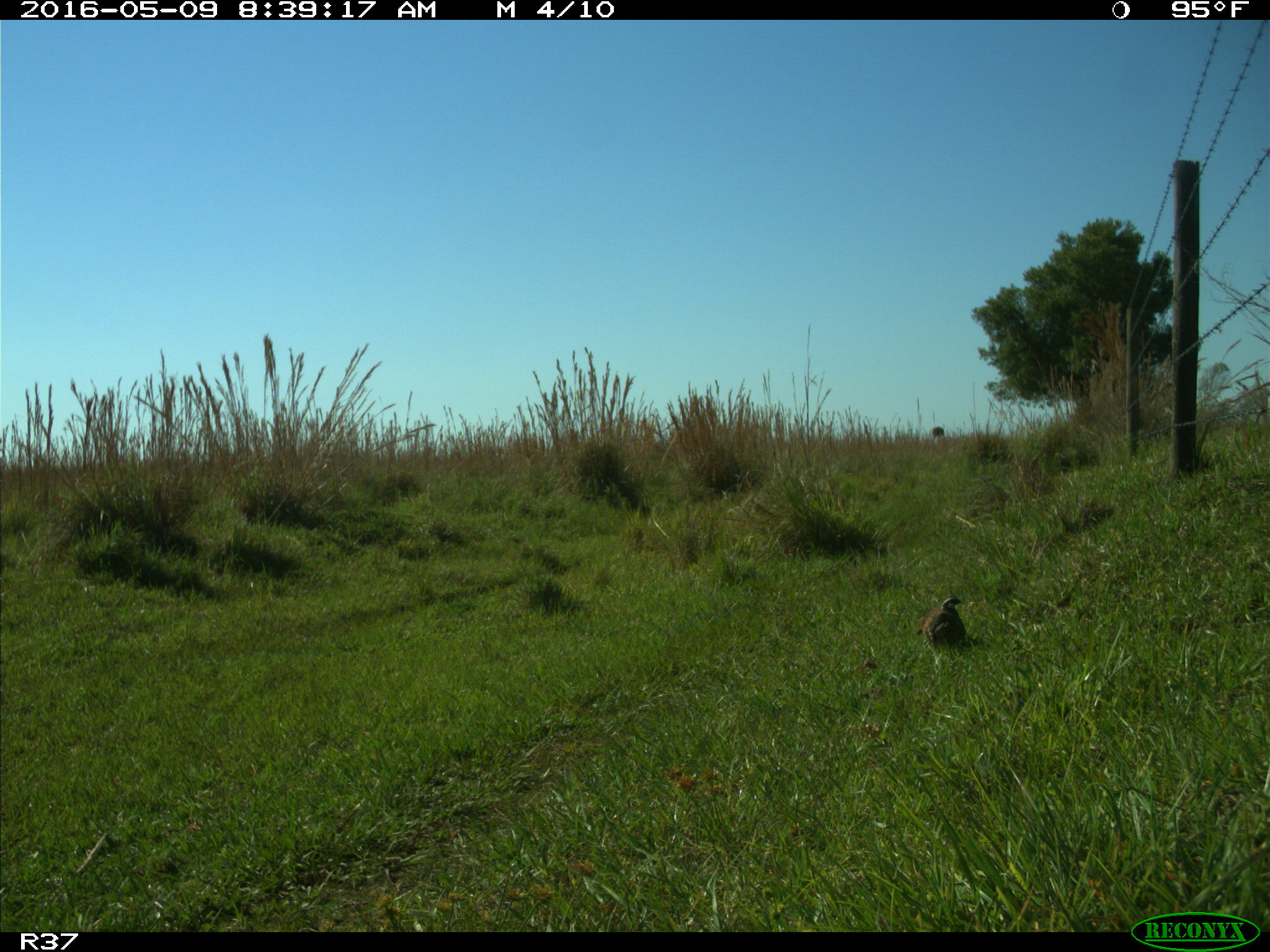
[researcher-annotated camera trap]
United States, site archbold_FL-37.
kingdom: Animalia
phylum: Chordata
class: Aves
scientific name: Aves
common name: birds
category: unidentified bird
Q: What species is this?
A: Unidentified bird (birds) (Aves).